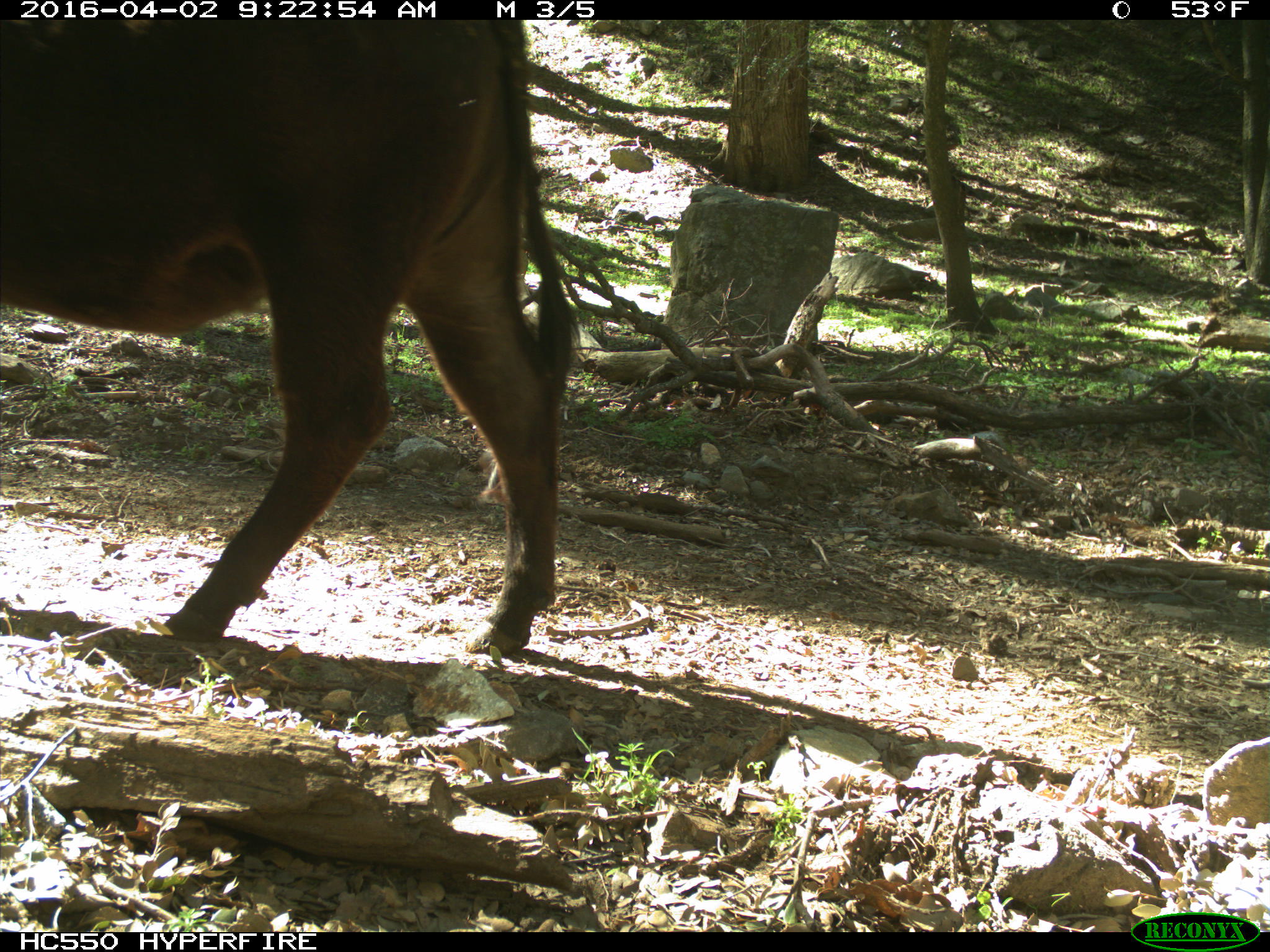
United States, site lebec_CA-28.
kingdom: Animalia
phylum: Chordata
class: Mammalia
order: Artiodactyla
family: Bovidae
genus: Bos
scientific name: Bos taurus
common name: domestic cow